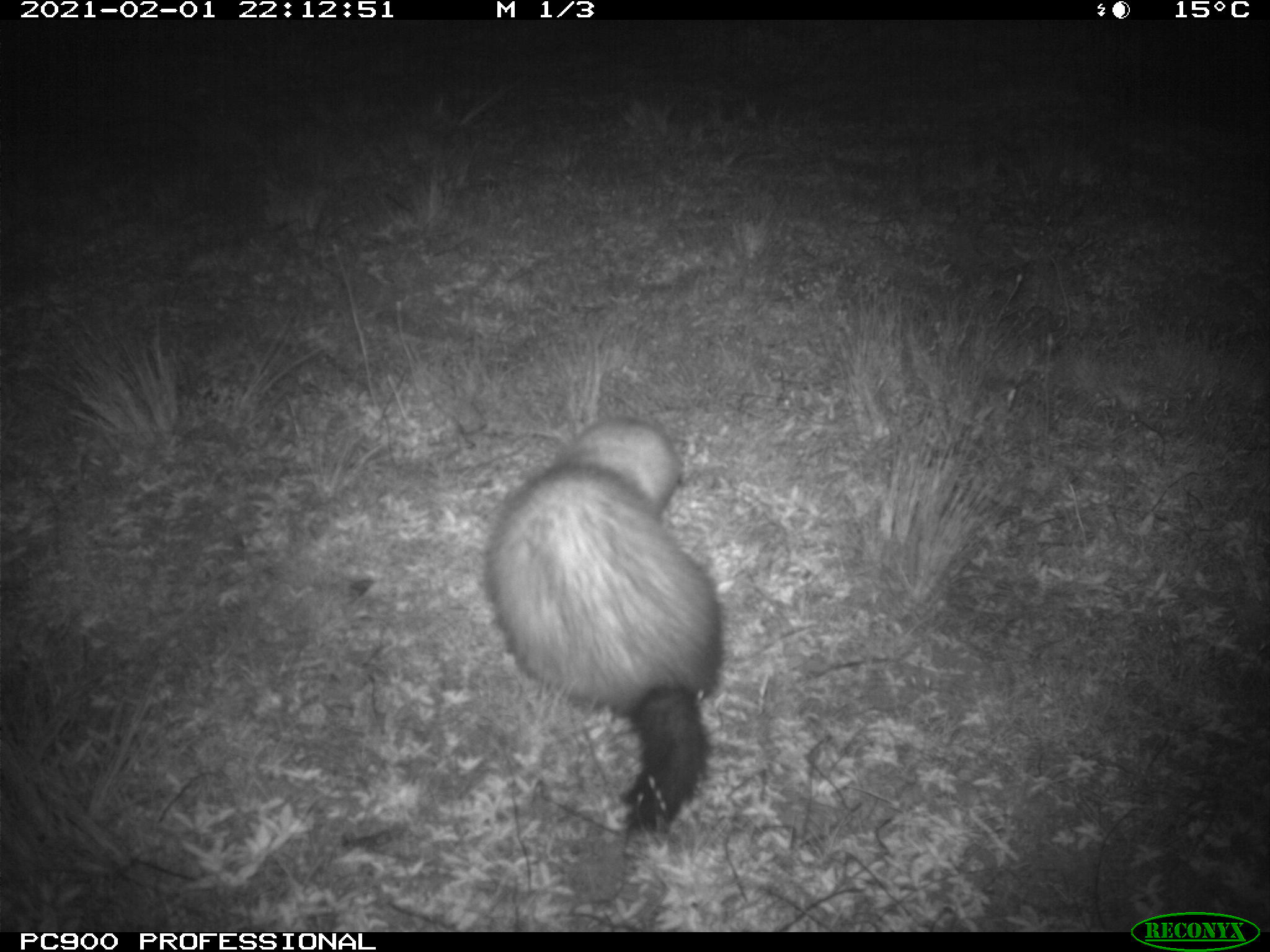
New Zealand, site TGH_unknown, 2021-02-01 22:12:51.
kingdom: Animalia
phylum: Chordata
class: Mammalia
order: Carnivora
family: Mustelidae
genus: Mustela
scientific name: Mustela furo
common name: ferret